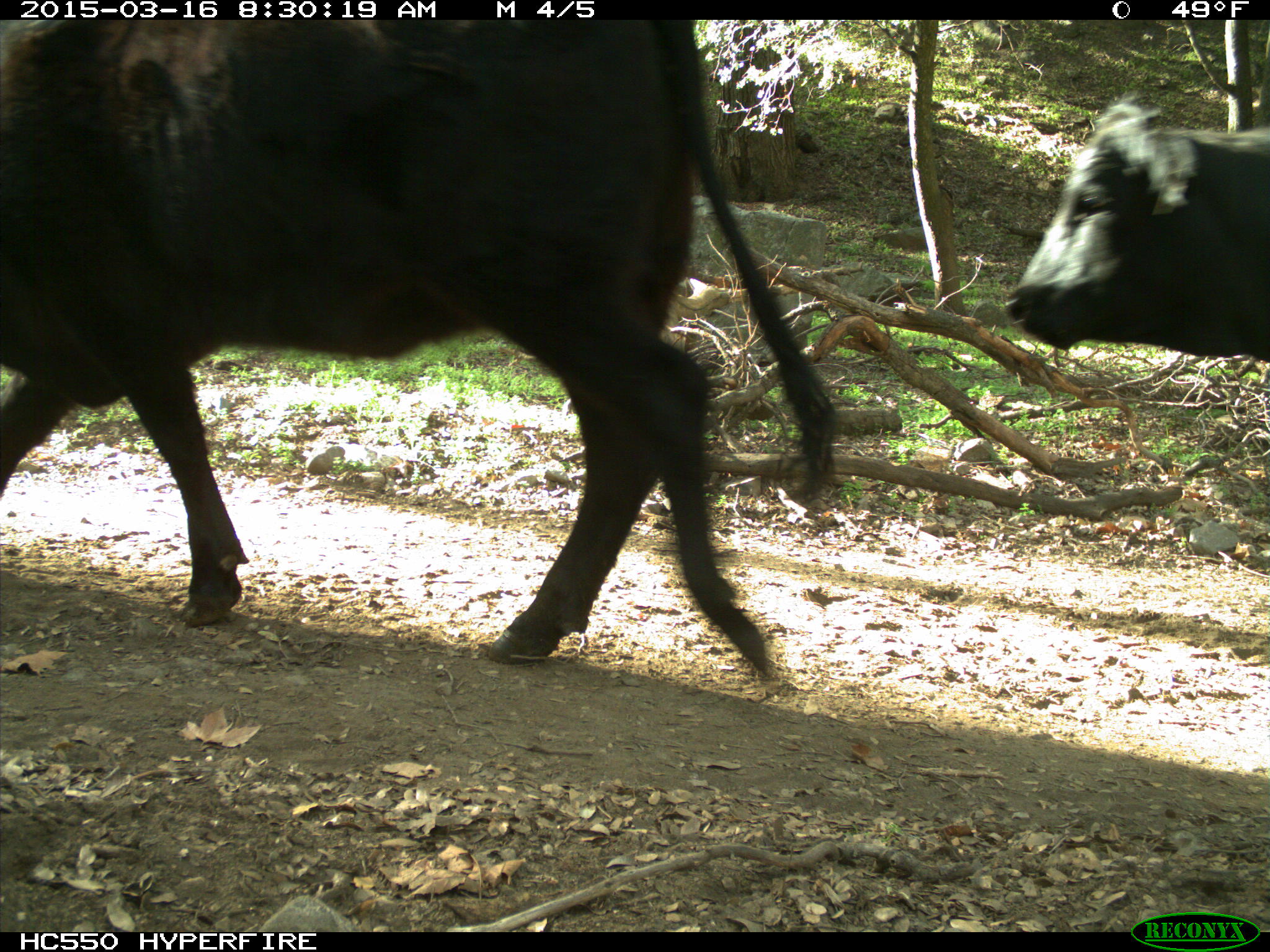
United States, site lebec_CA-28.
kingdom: Animalia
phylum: Chordata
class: Mammalia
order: Artiodactyla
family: Bovidae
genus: Bos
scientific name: Bos taurus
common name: domestic cow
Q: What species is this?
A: Bos taurus (domestic cow).